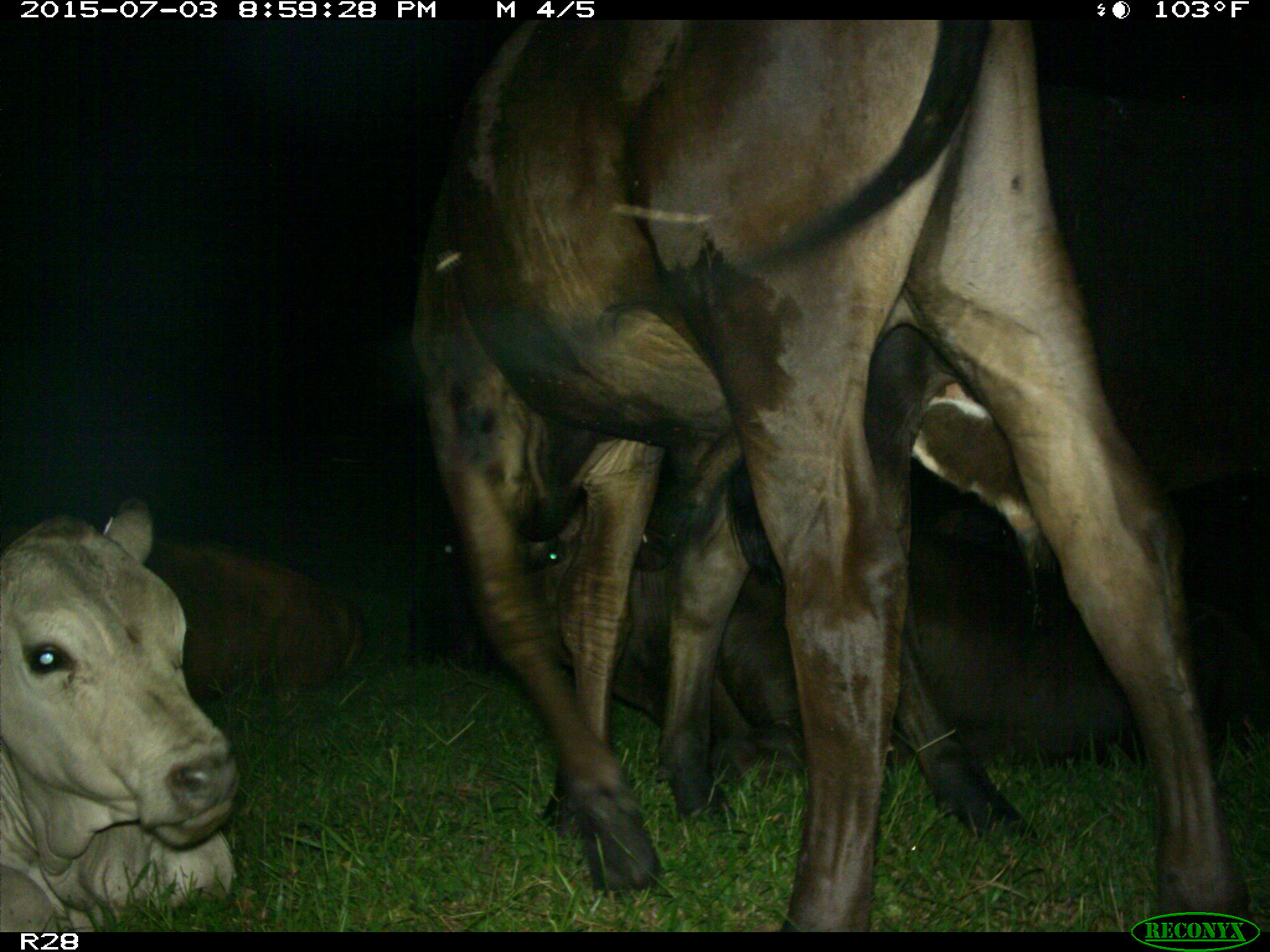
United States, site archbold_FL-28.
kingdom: Animalia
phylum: Chordata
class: Mammalia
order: Artiodactyla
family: Bovidae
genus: Bos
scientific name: Bos taurus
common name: domestic cow